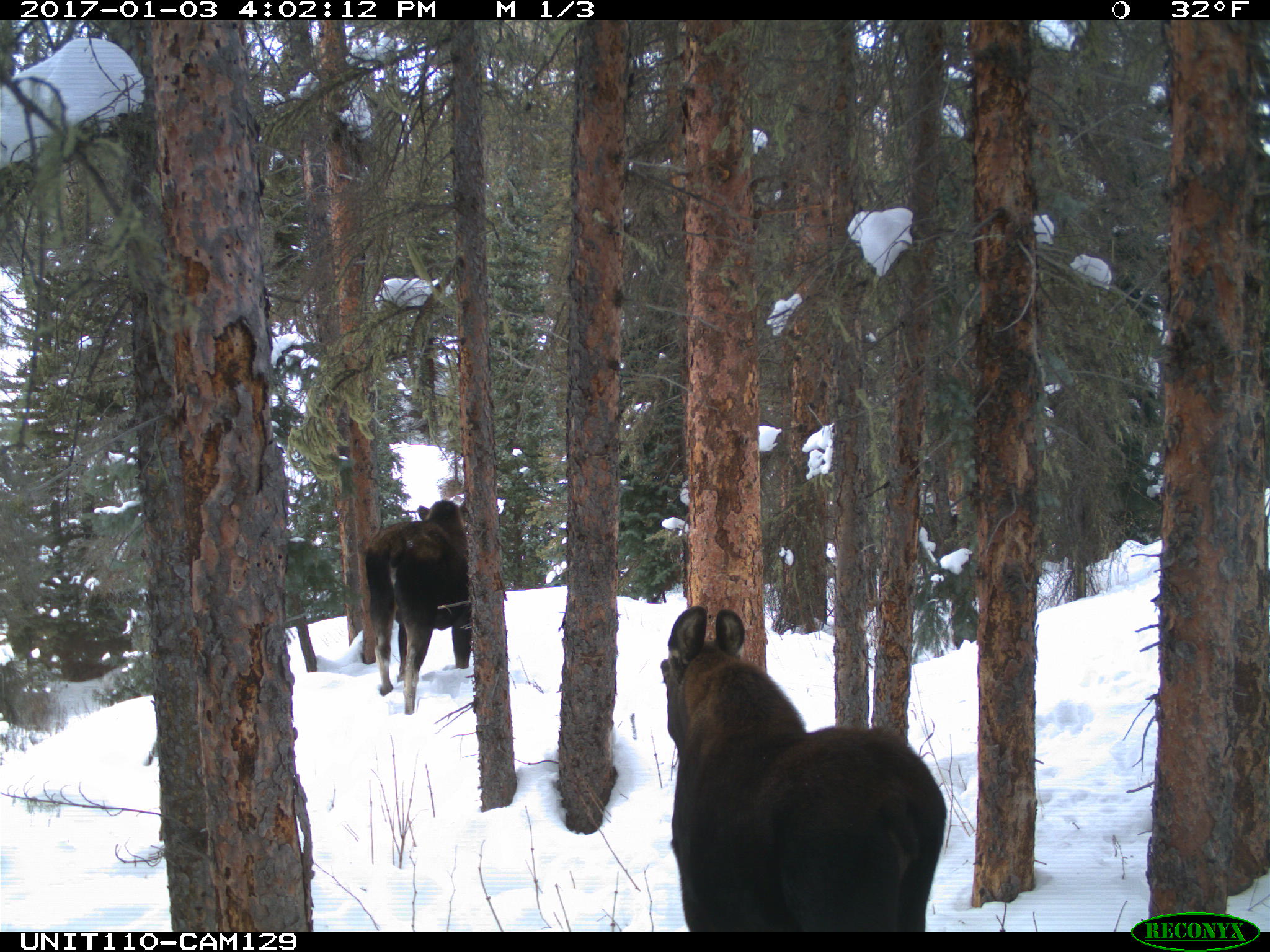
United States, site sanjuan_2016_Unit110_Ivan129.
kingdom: Animalia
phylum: Chordata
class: Mammalia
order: Artiodactyla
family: Cervidae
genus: Alces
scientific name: Alces alces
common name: moose